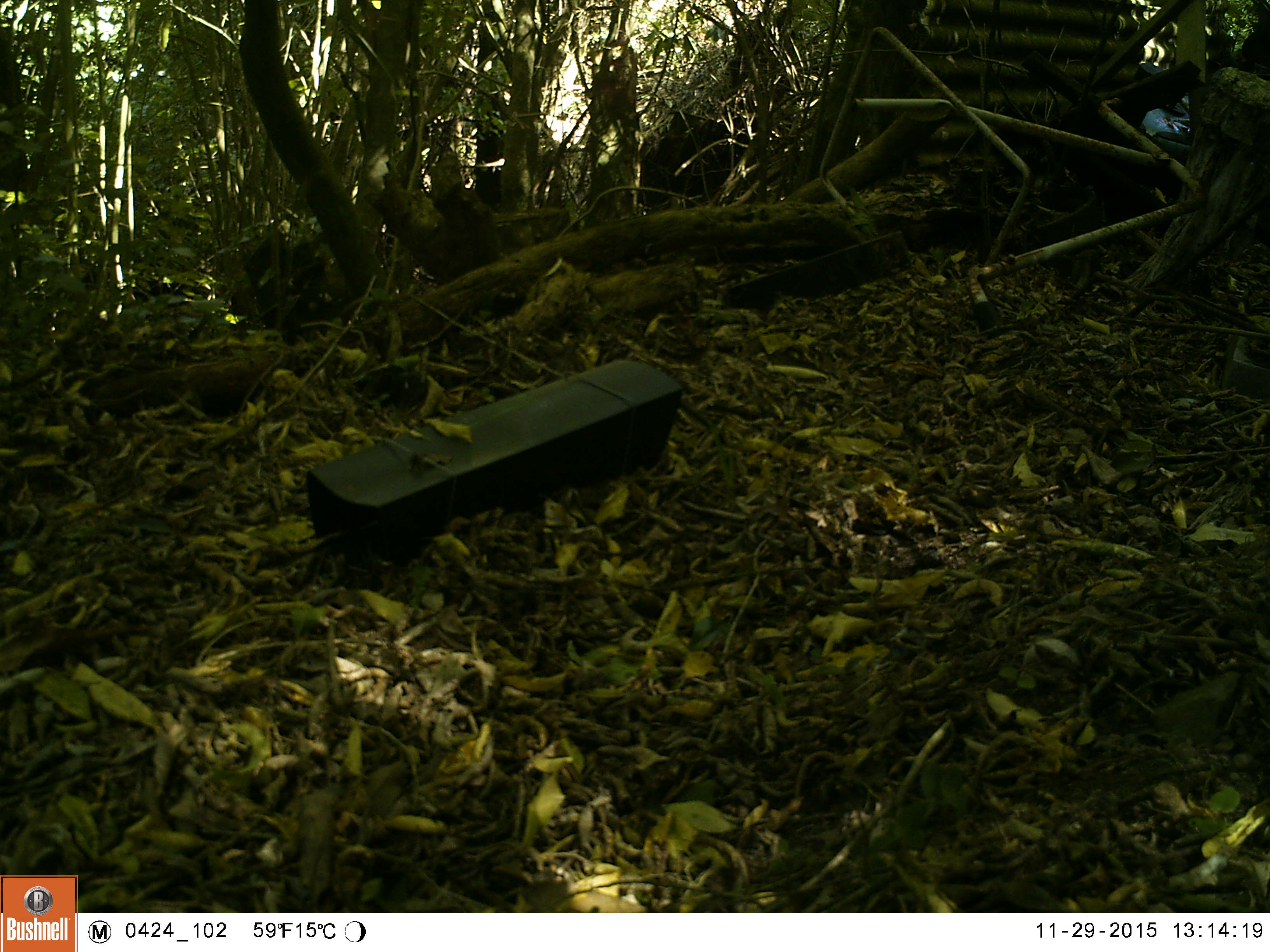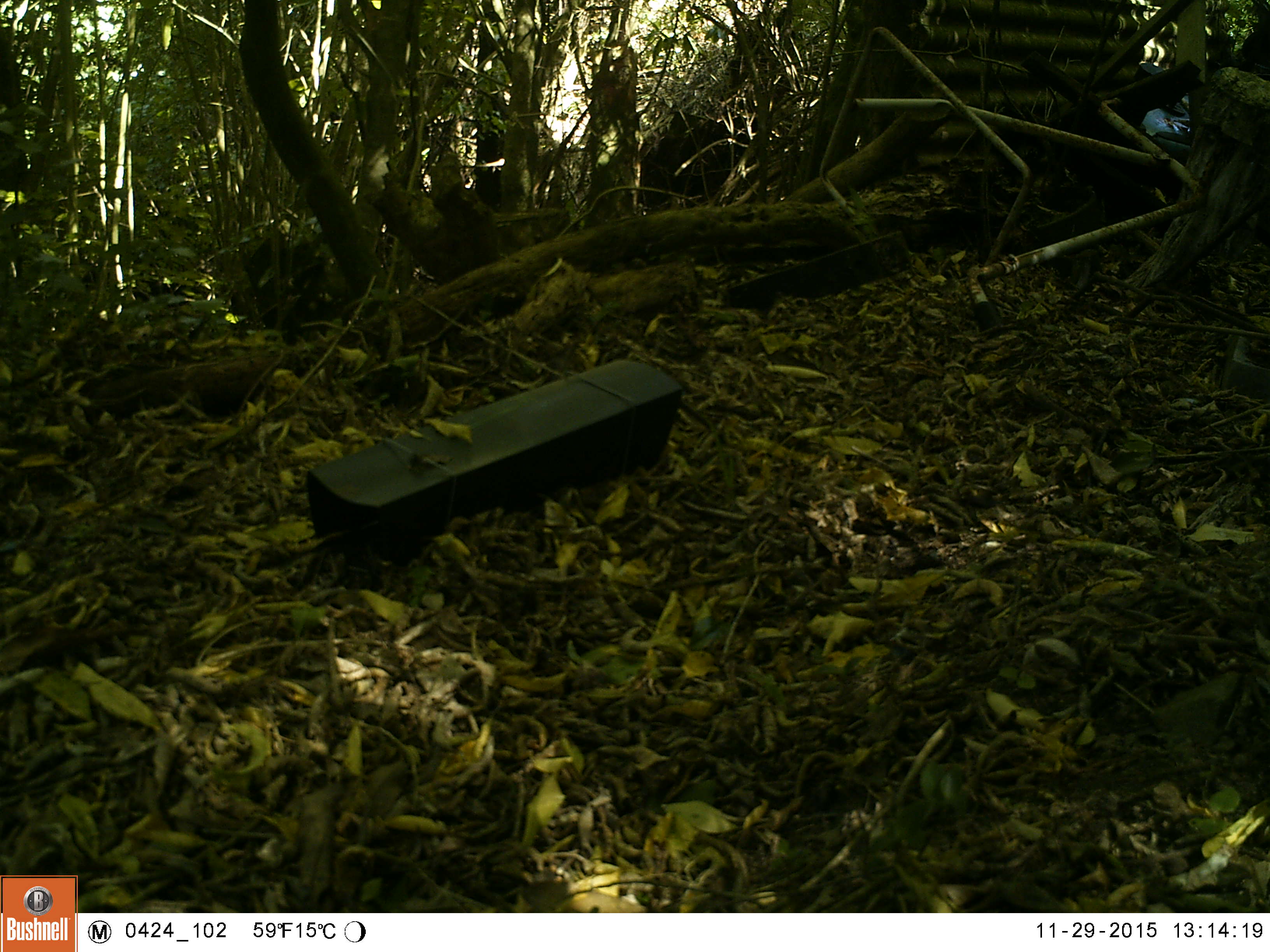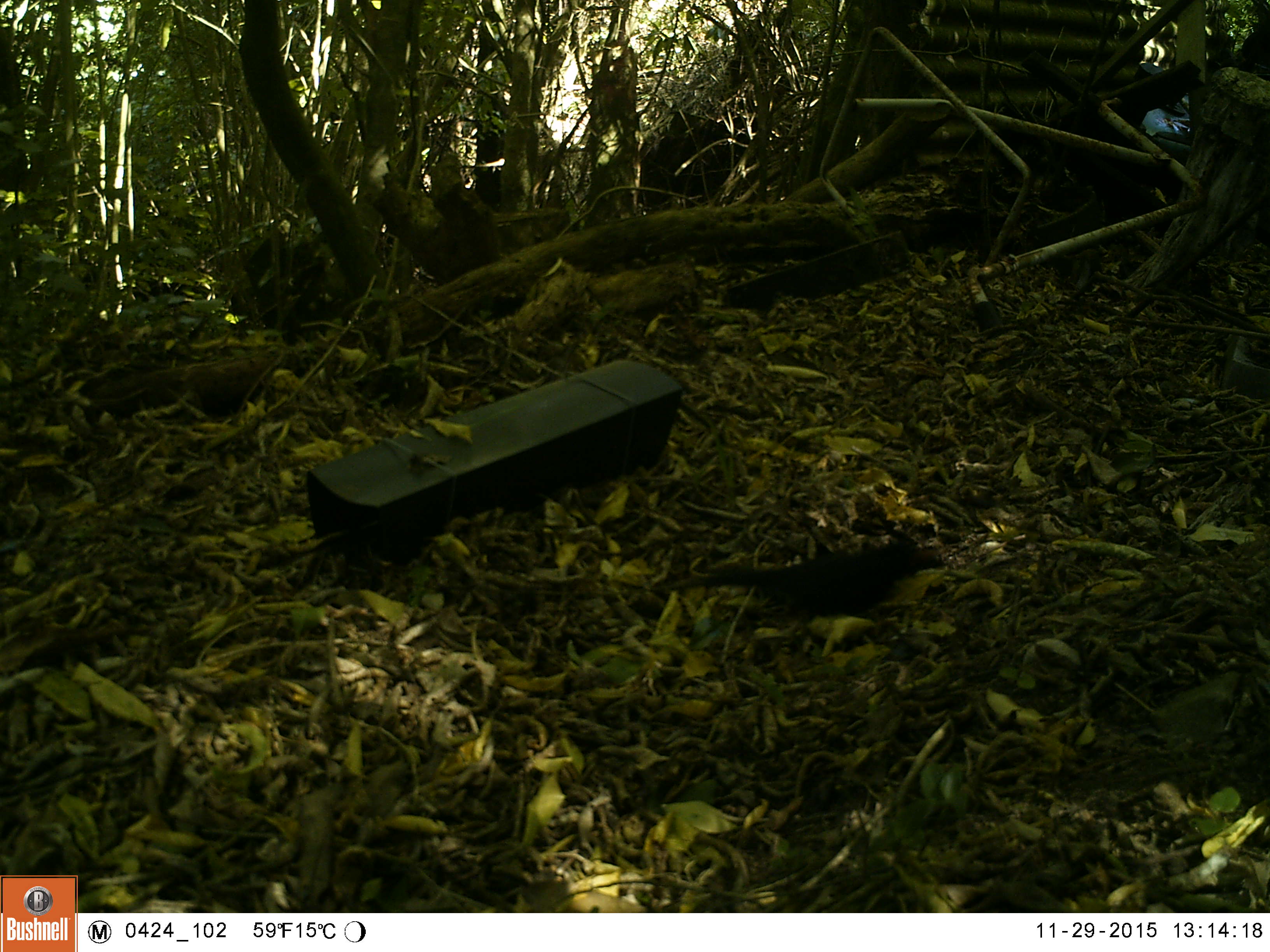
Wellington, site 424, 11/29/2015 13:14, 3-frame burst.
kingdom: Animalia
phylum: Chordata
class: Aves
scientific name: Aves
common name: bird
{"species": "bird (Aves)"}